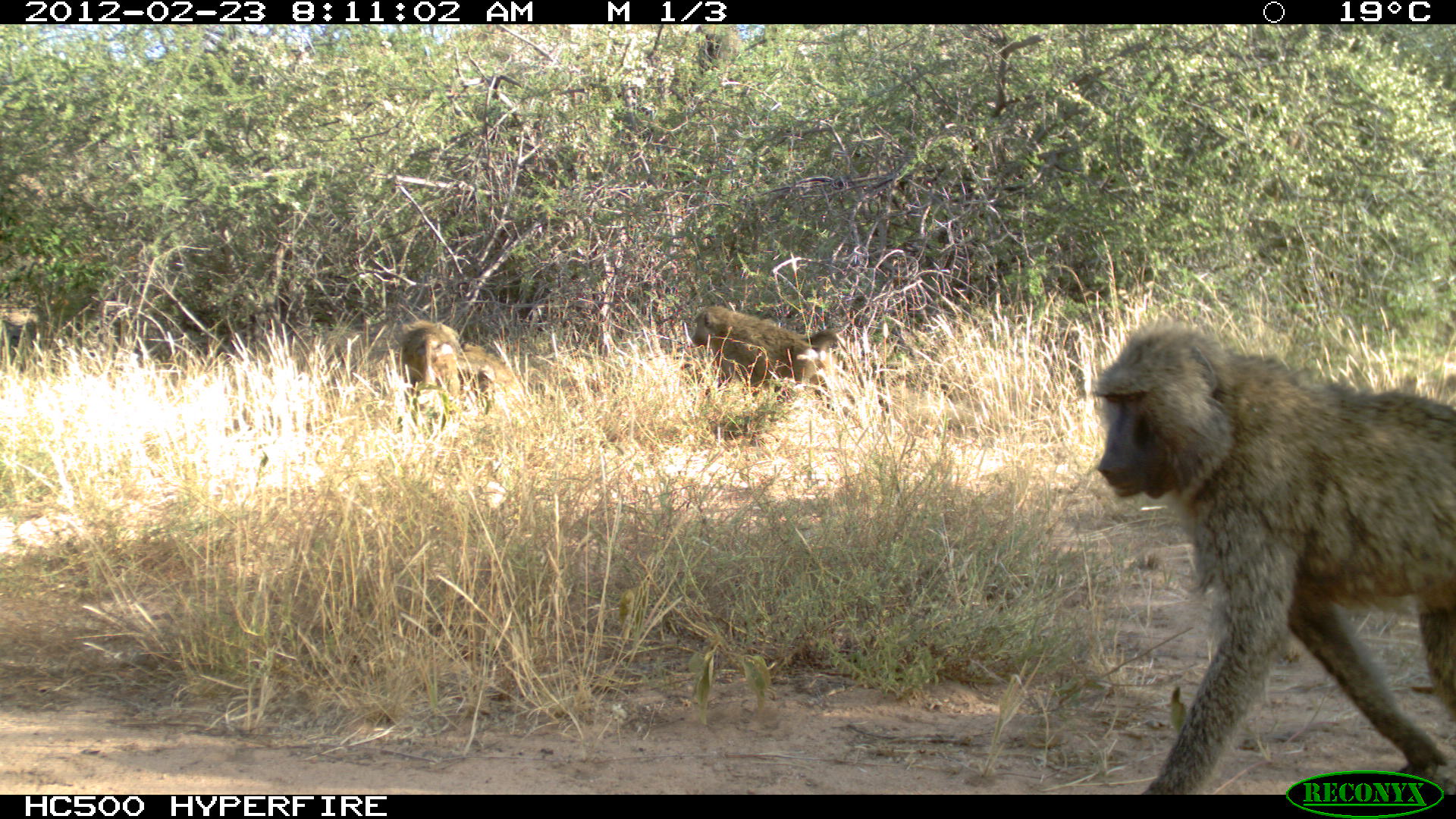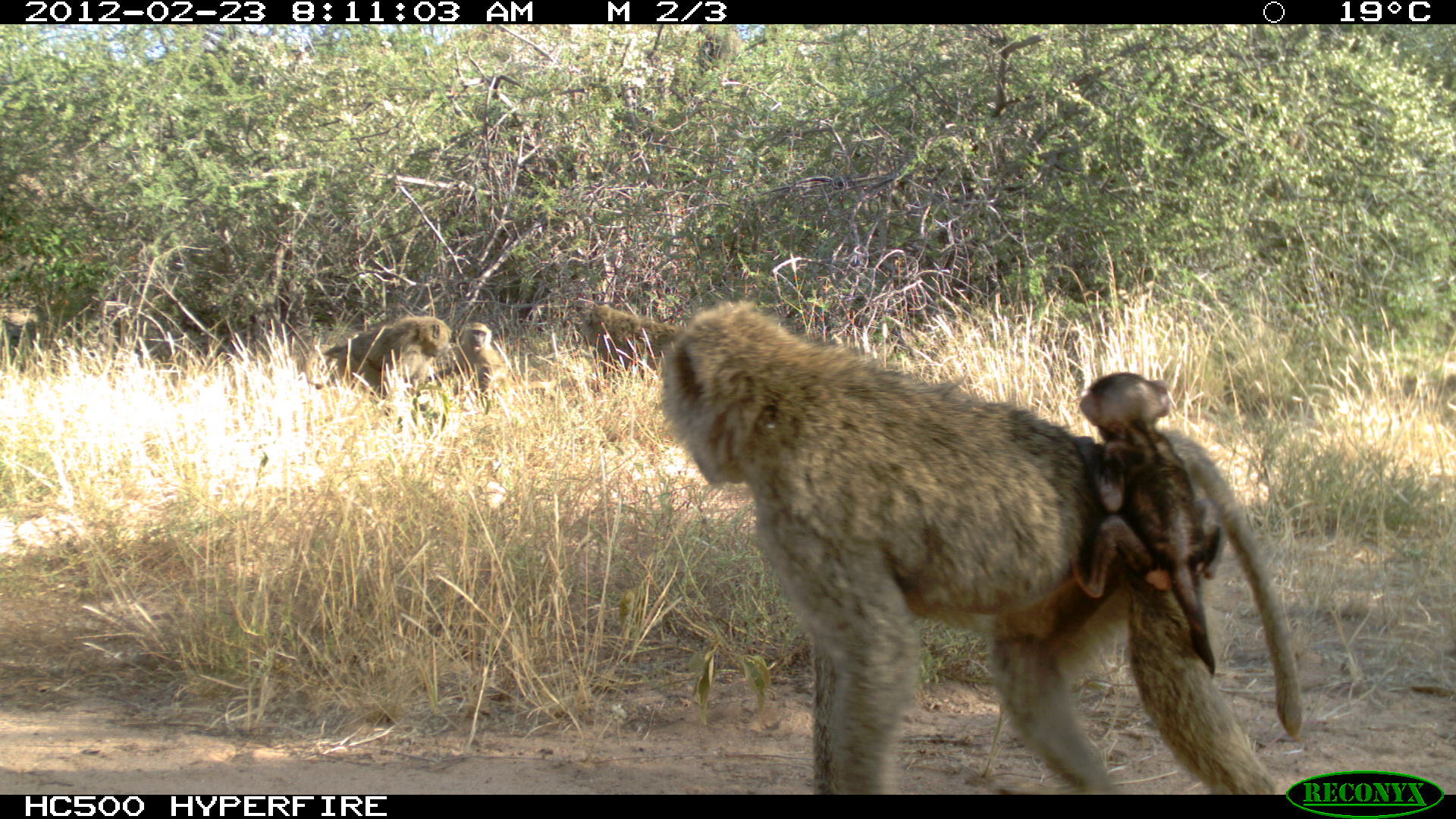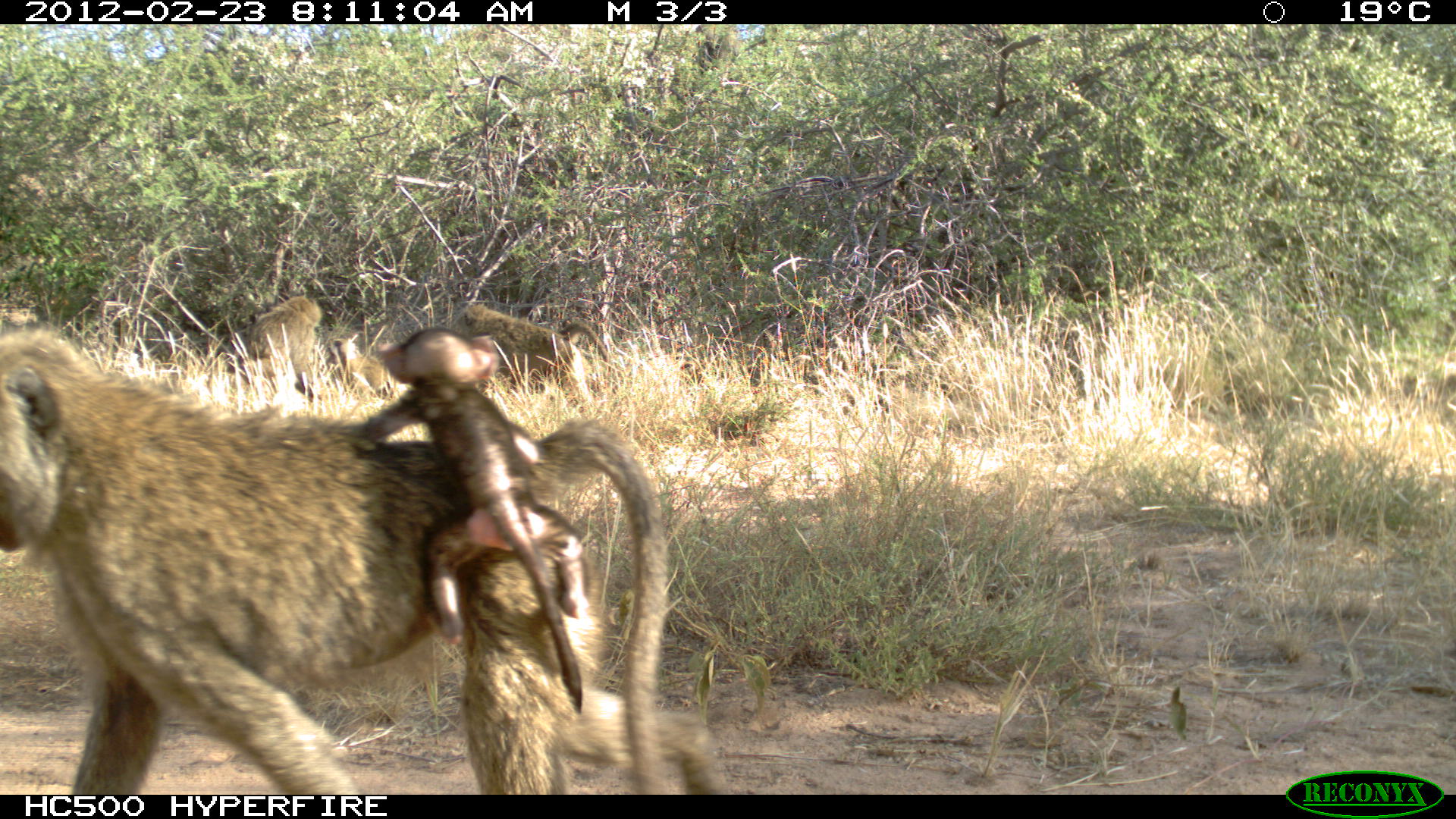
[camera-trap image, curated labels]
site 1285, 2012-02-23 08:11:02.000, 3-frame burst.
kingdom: Animalia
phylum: Chordata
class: Mammalia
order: Primates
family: Cercopithecidae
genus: Papio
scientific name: Papio anubis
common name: olive baboon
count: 3